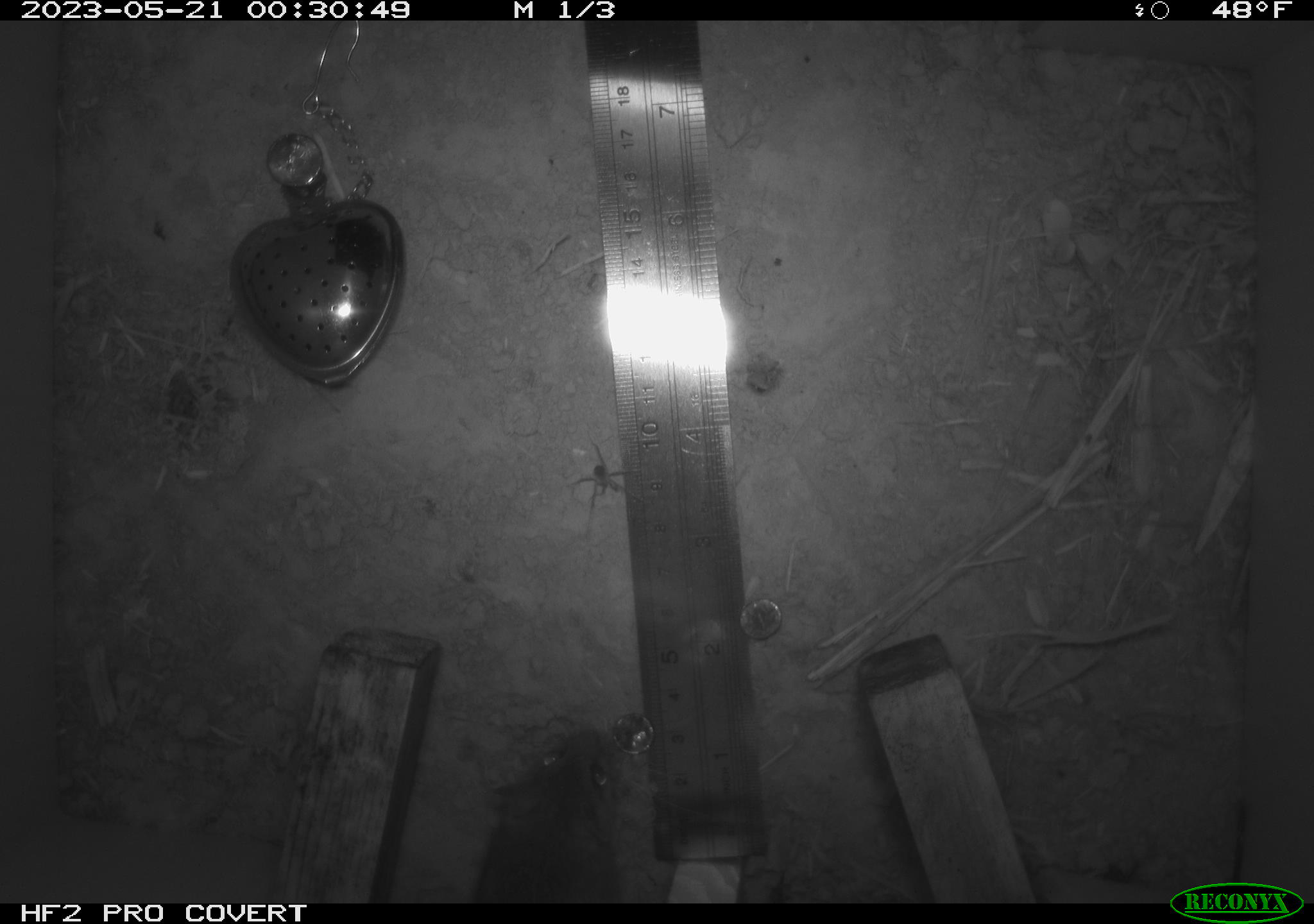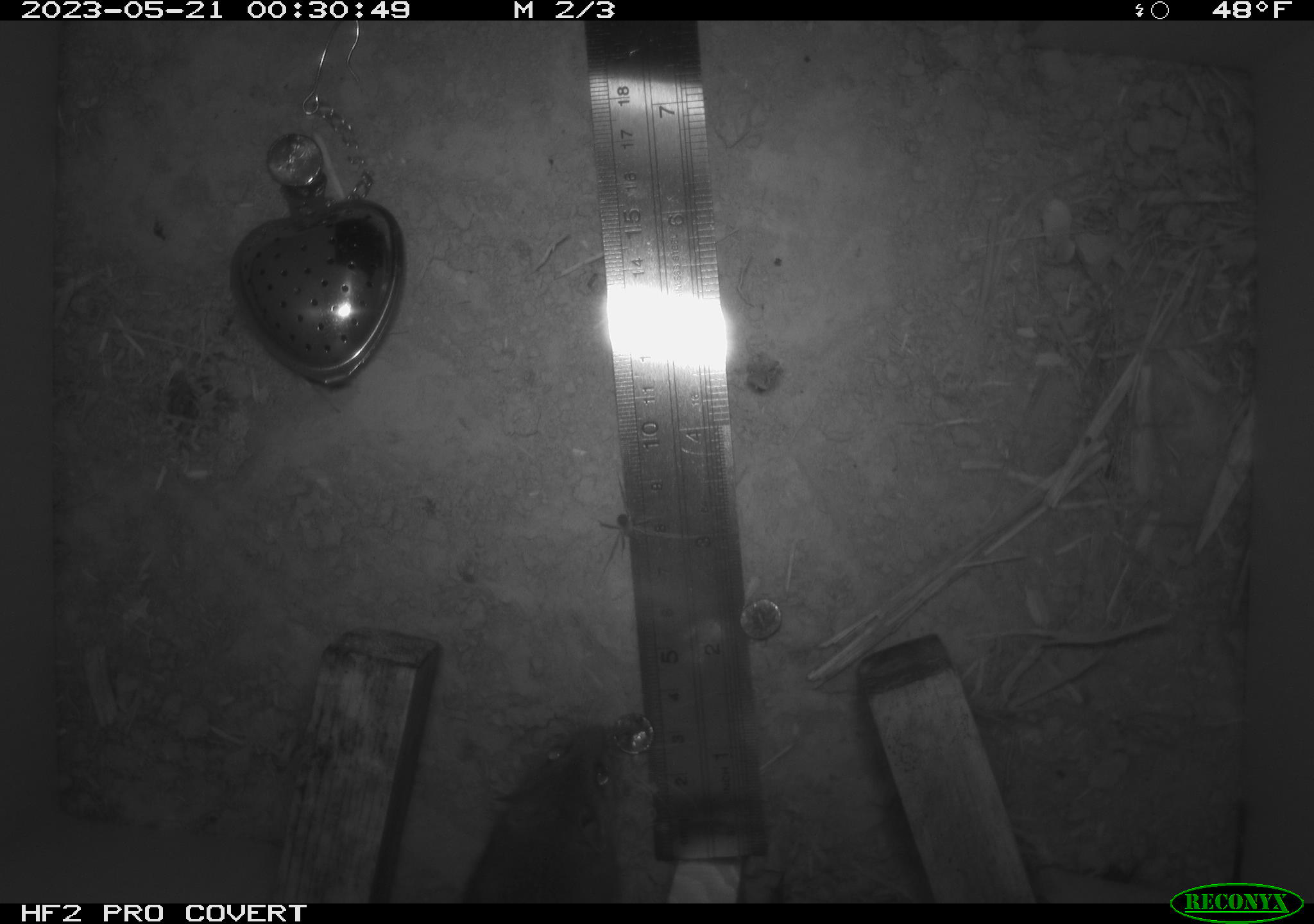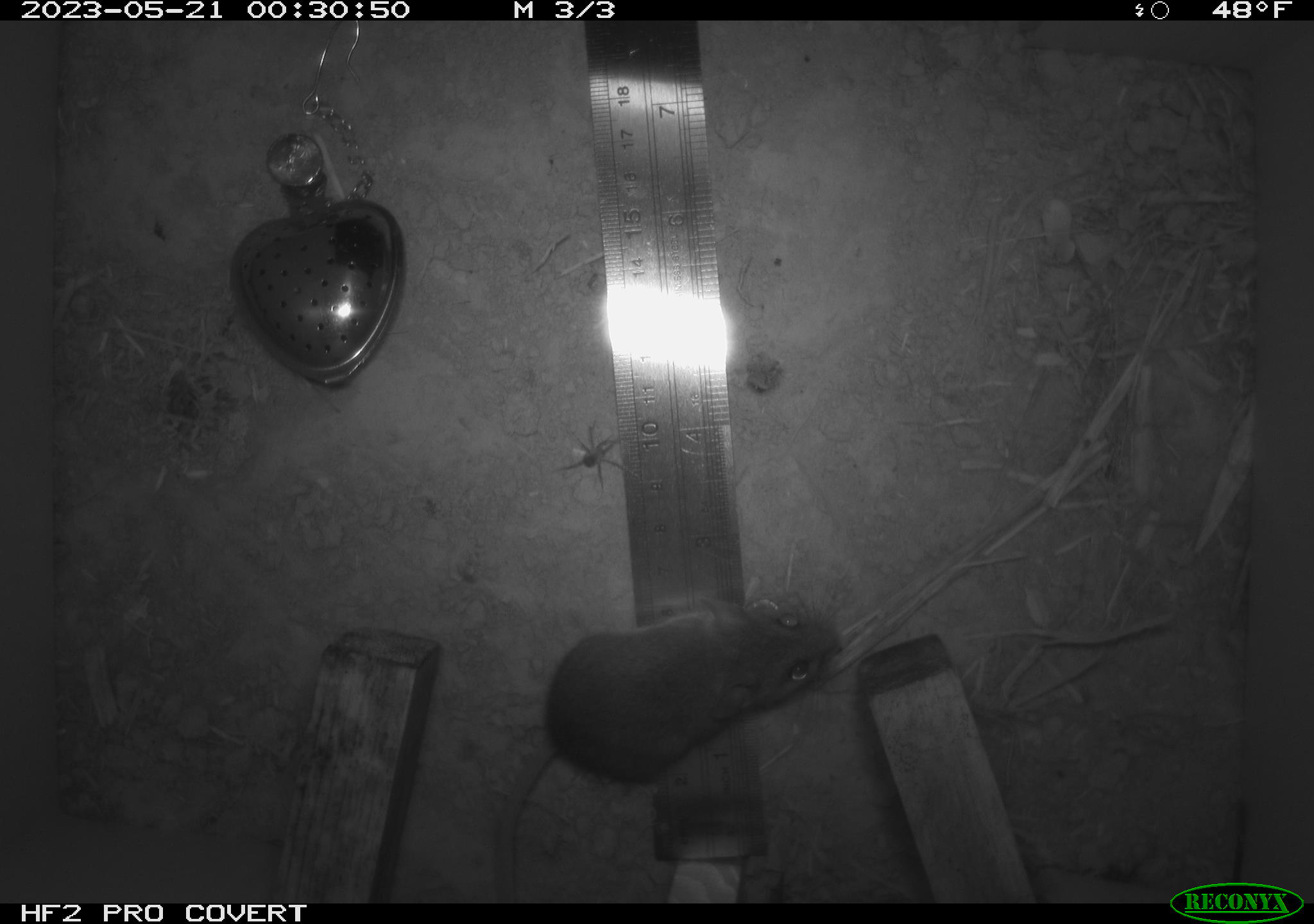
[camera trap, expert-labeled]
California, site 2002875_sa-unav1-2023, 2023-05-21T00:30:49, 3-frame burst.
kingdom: Animalia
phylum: Chordata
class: Mammalia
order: Rodentia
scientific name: Rodentia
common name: mouse species